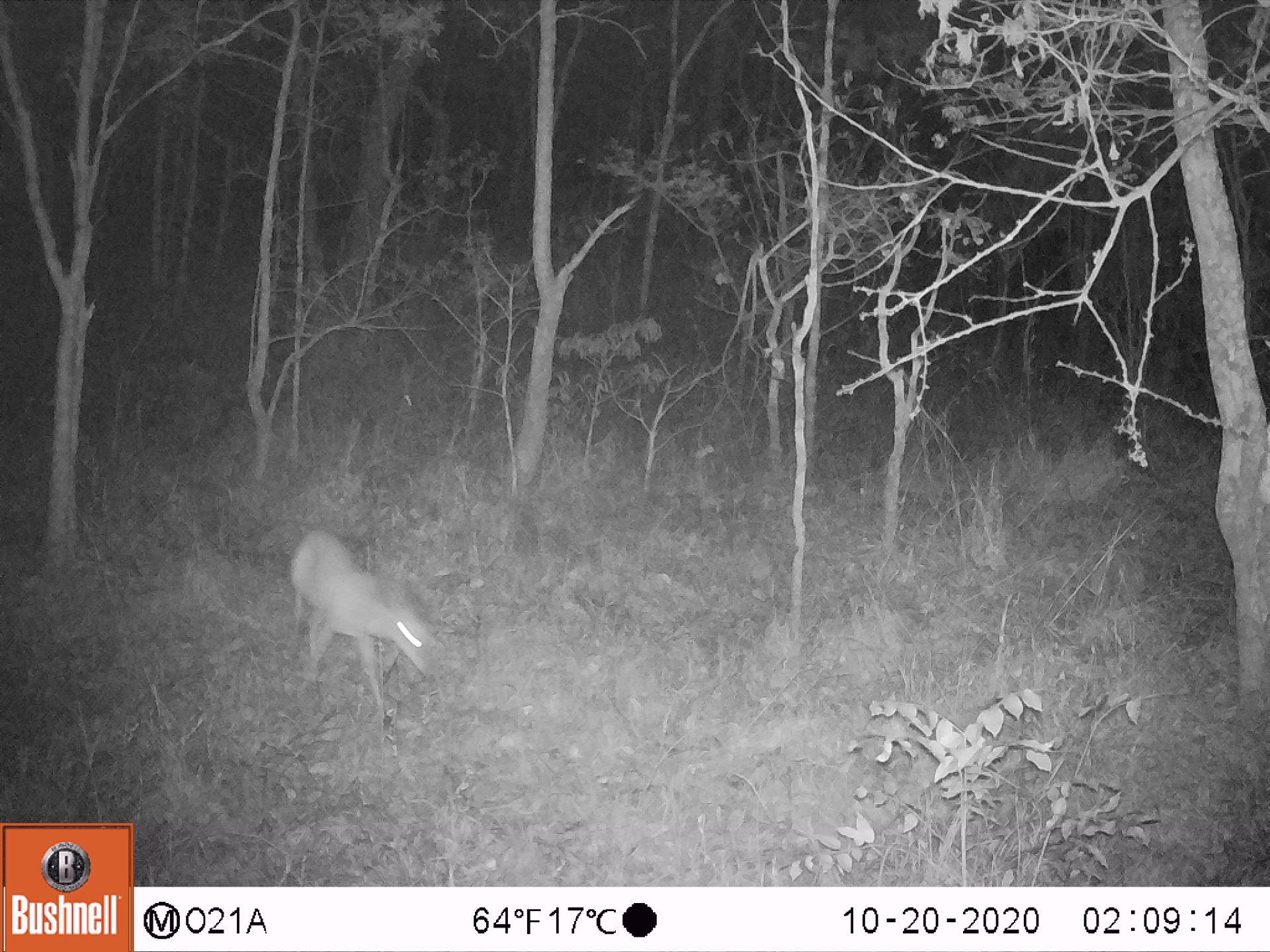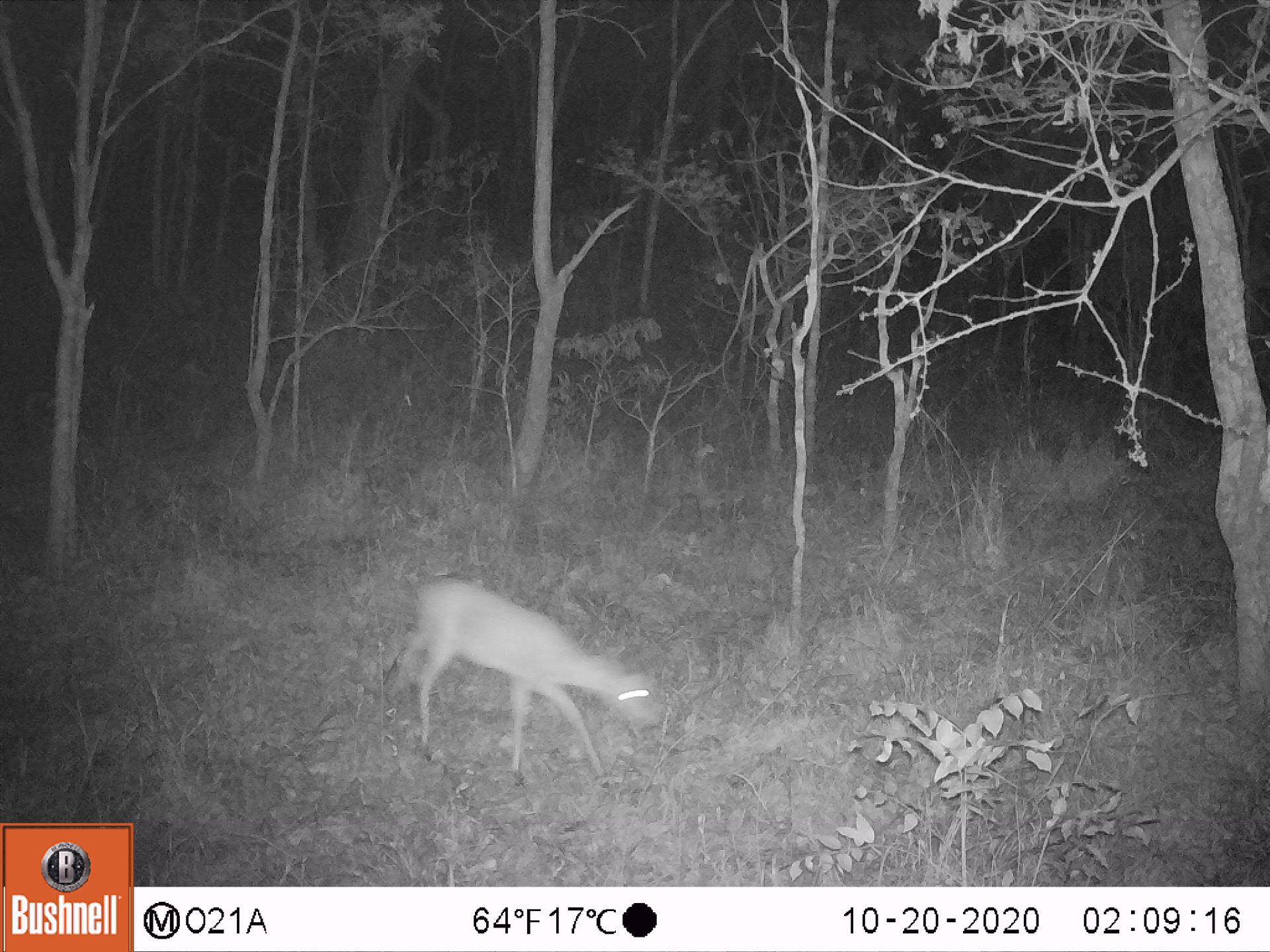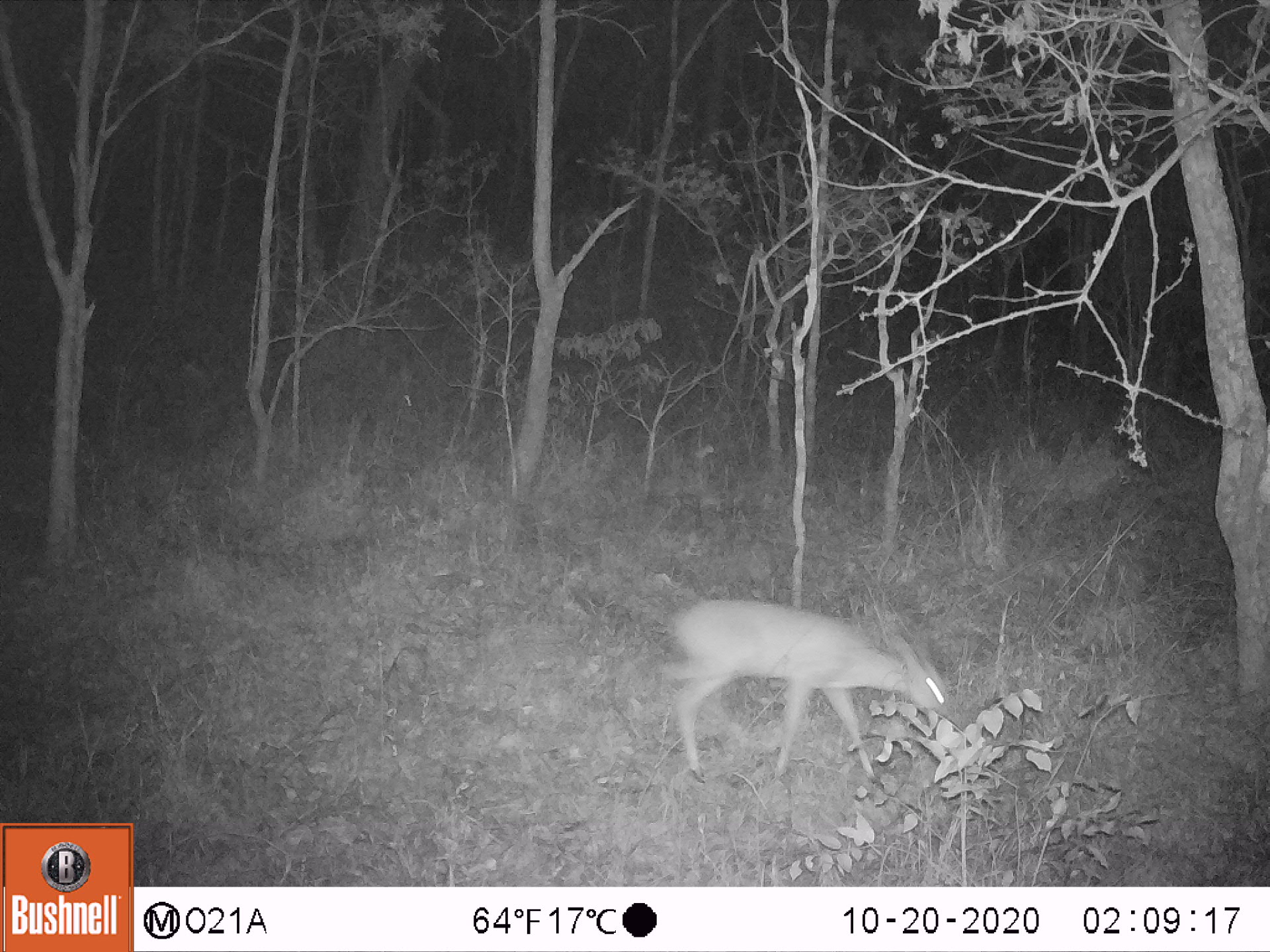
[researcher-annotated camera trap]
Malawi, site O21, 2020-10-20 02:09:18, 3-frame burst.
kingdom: Animalia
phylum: Chordata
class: Mammalia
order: Artiodactyla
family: Bovidae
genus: Sylvicapra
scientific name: Sylvicapra grimmia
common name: common duiker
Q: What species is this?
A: Common duiker (Sylvicapra grimmia).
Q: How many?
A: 1.